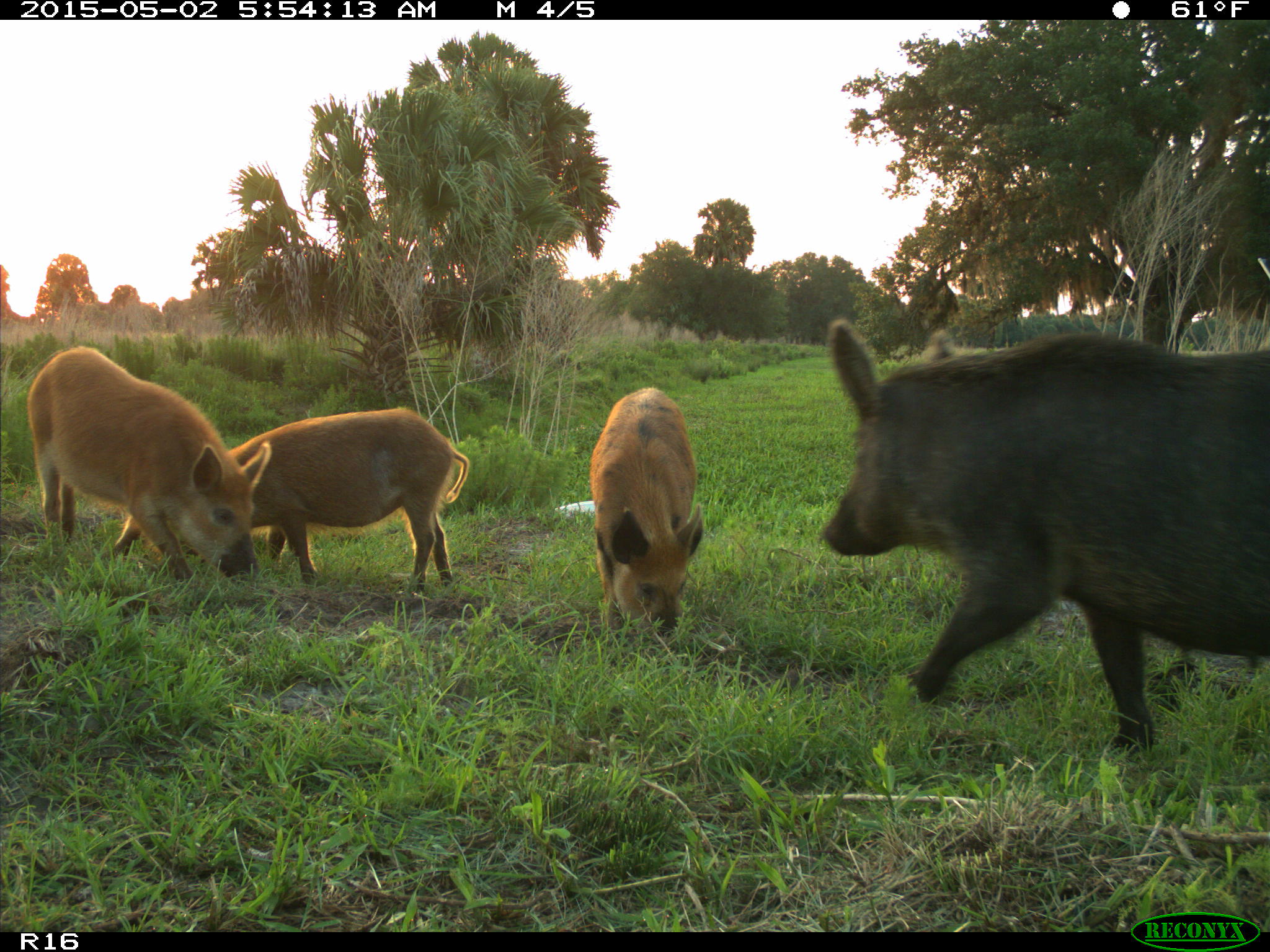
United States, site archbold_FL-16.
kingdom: Animalia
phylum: Chordata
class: Mammalia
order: Artiodactyla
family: Suidae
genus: Sus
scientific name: Sus scrofa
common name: wild boar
Sus scrofa (wild boar).